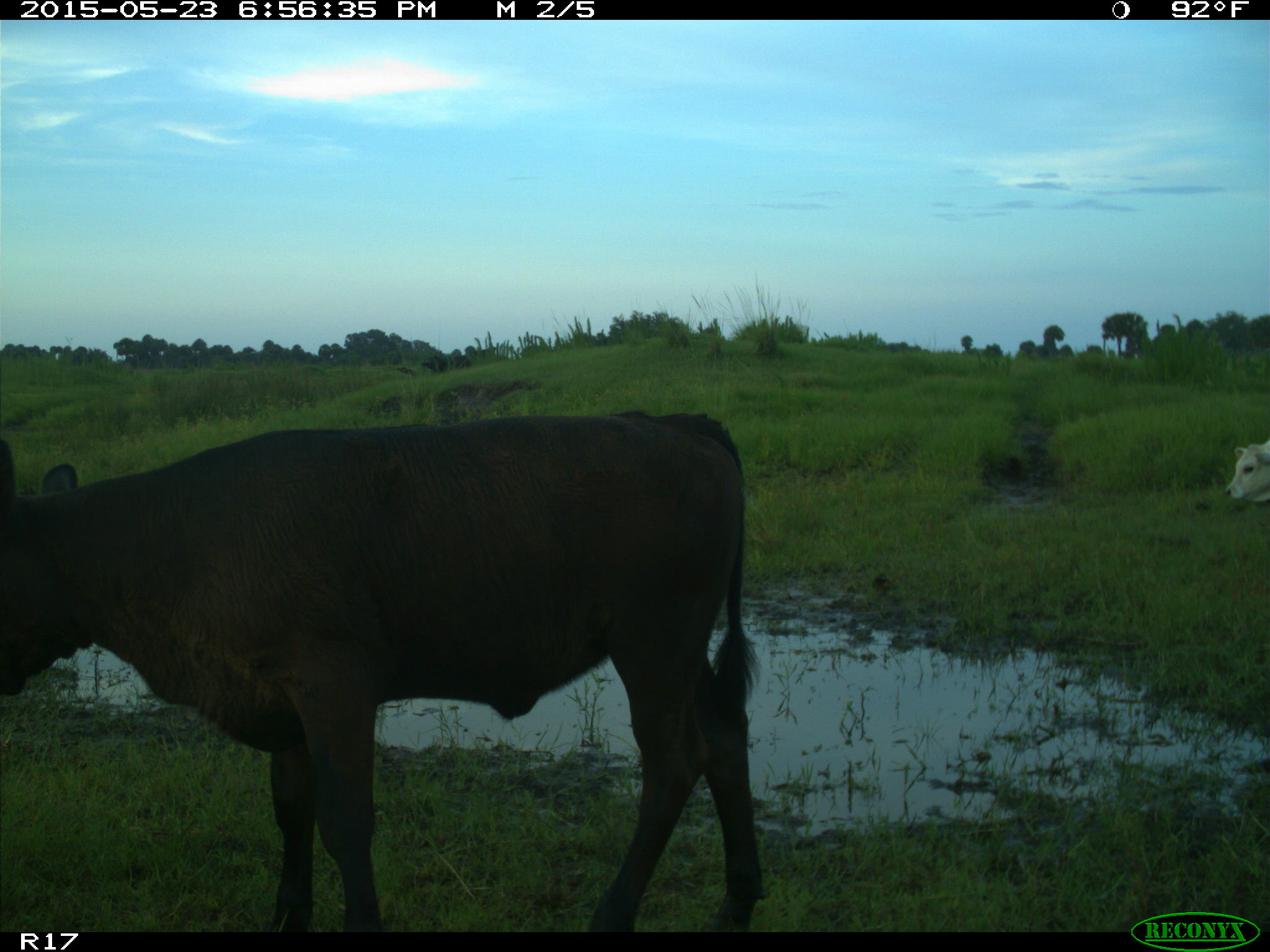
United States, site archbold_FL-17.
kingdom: Animalia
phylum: Chordata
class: Mammalia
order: Artiodactyla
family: Bovidae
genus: Bos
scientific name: Bos taurus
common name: domestic cow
Bos taurus (domestic cow).